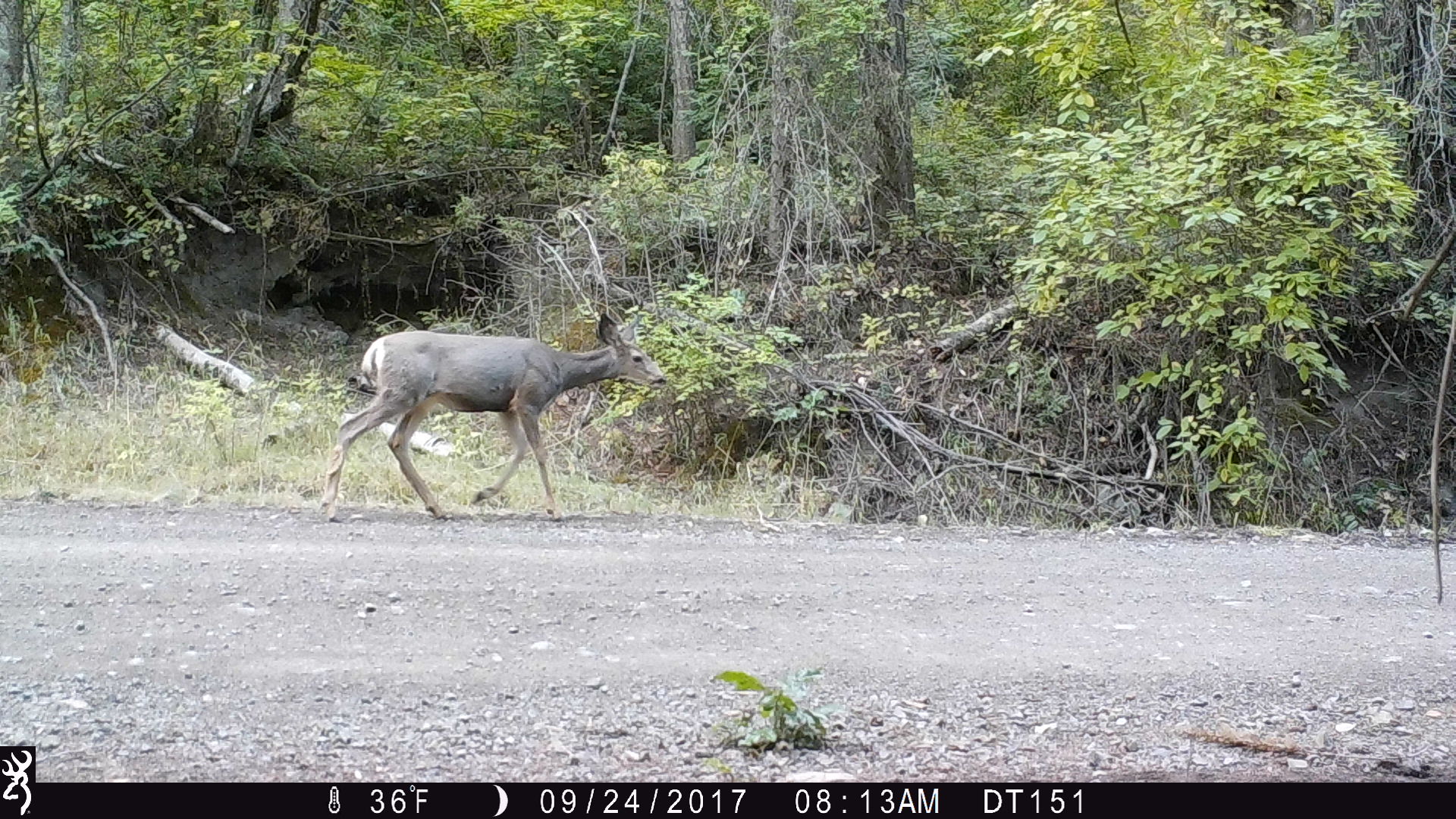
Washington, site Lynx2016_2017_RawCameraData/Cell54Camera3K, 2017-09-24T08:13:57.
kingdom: Animalia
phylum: Chordata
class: Mammalia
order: Artiodactyla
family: Cervidae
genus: Odocoileus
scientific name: Odocoileus hemionus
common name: mule deer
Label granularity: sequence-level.